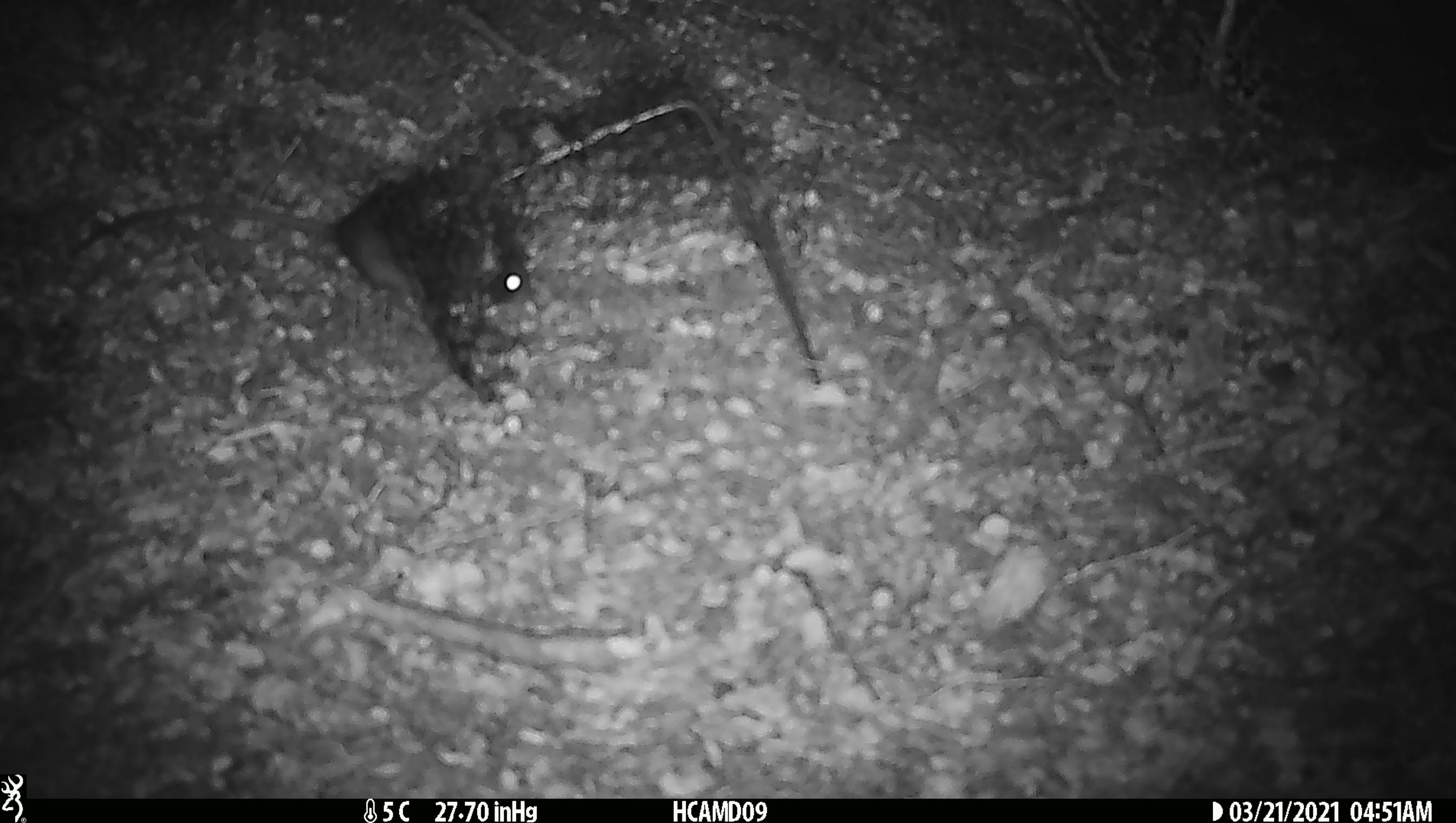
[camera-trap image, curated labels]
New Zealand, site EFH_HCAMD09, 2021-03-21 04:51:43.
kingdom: Animalia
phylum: Chordata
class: Mammalia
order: Rodentia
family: Muridae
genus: Rattus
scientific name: Rattus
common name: rat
Rat (Rattus).